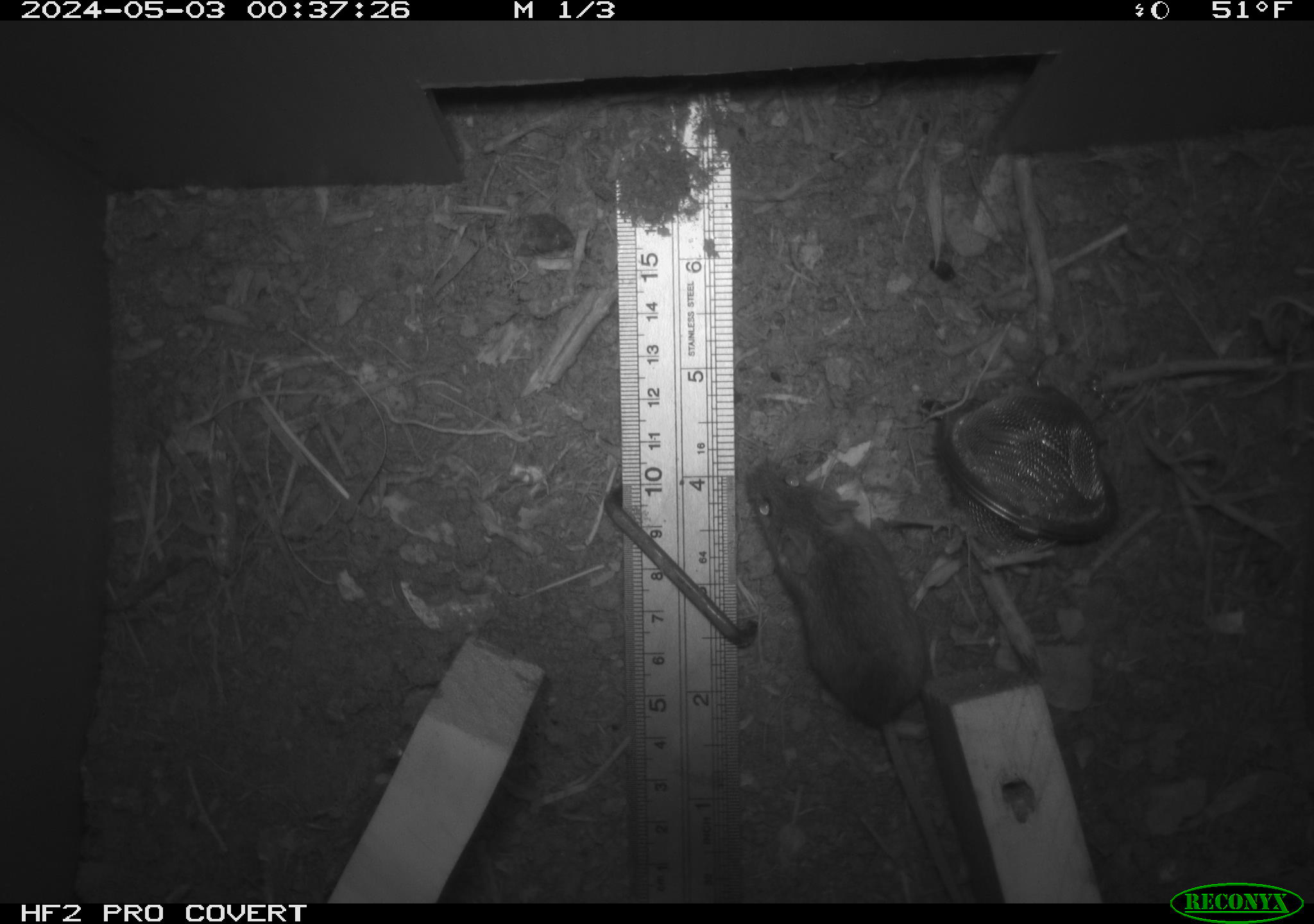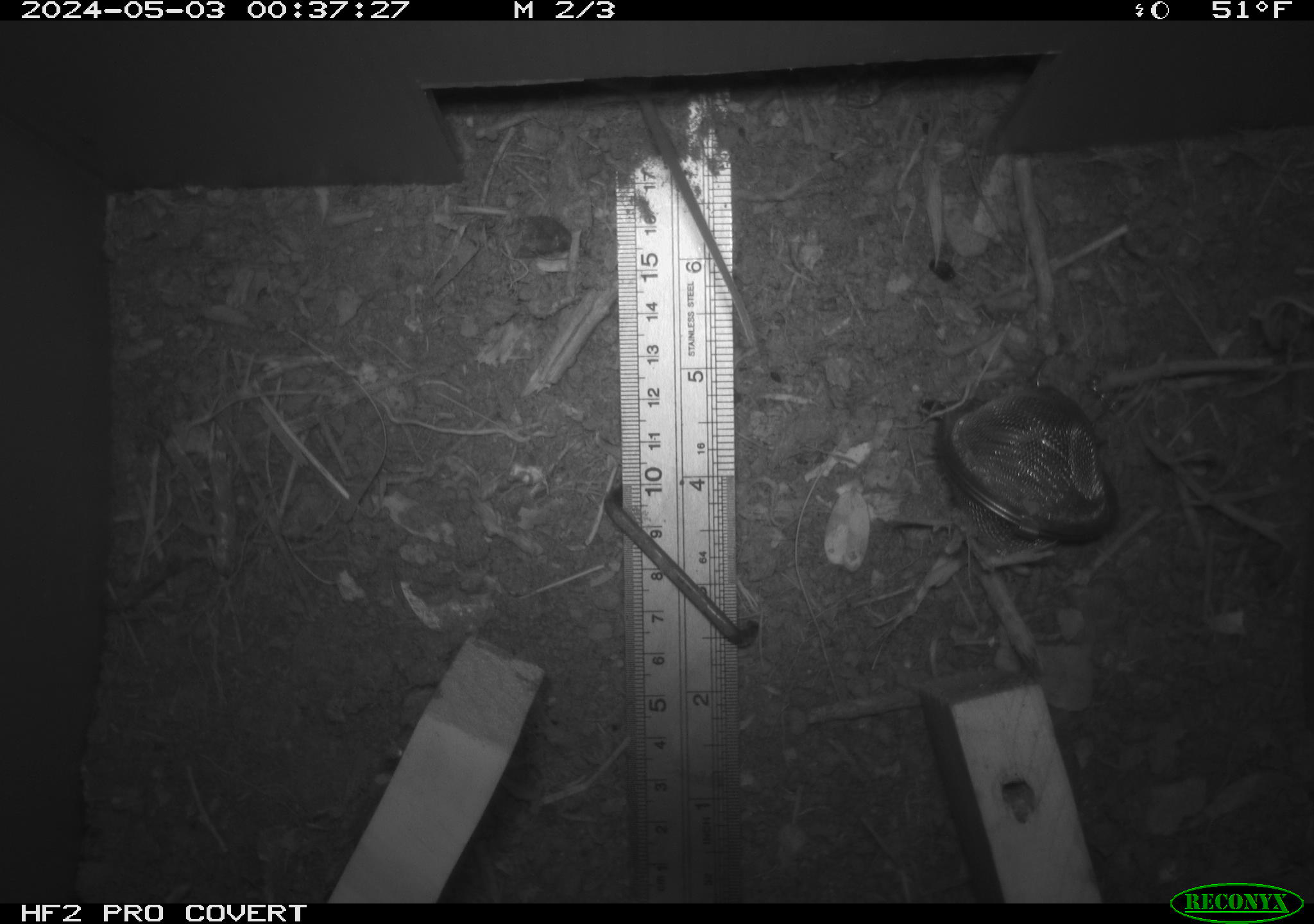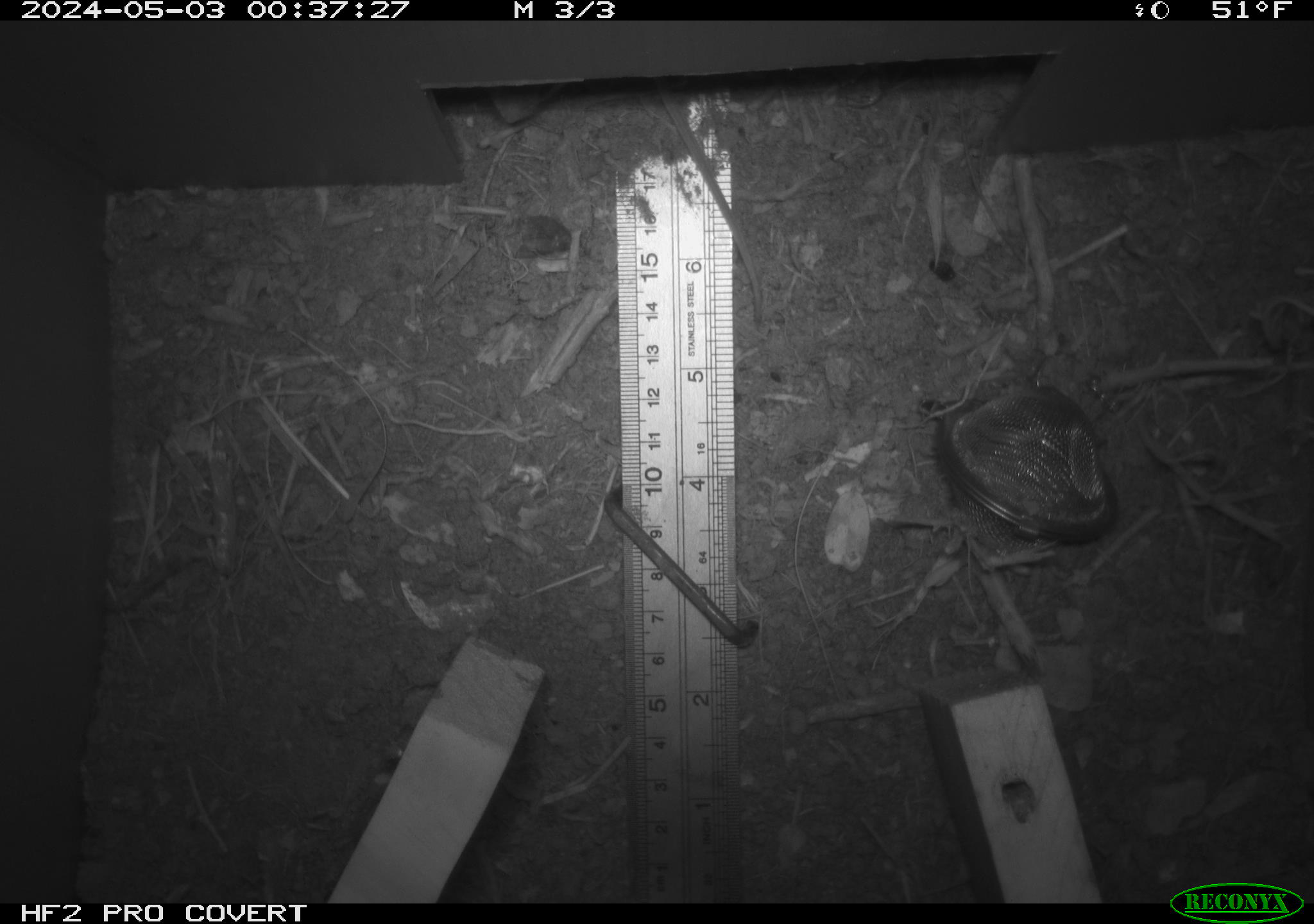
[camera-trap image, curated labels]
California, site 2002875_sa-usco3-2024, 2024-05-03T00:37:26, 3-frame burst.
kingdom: Animalia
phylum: Chordata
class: Mammalia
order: Rodentia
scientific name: Rodentia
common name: mouse species